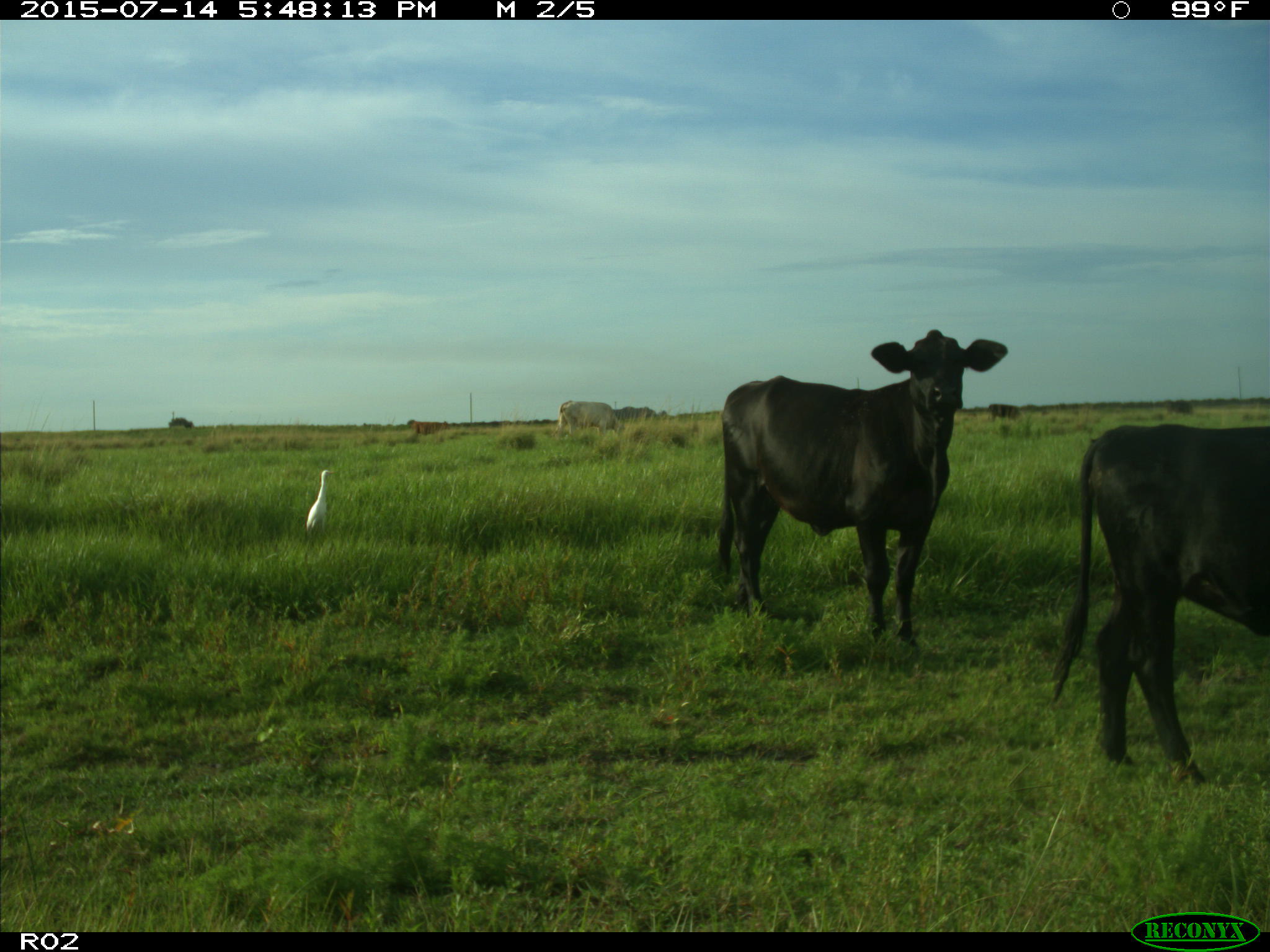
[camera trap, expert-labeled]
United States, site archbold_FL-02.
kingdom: Animalia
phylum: Chordata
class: Mammalia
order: Artiodactyla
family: Bovidae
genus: Bos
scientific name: Bos taurus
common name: domestic cow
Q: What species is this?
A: Bos taurus (domestic cow).